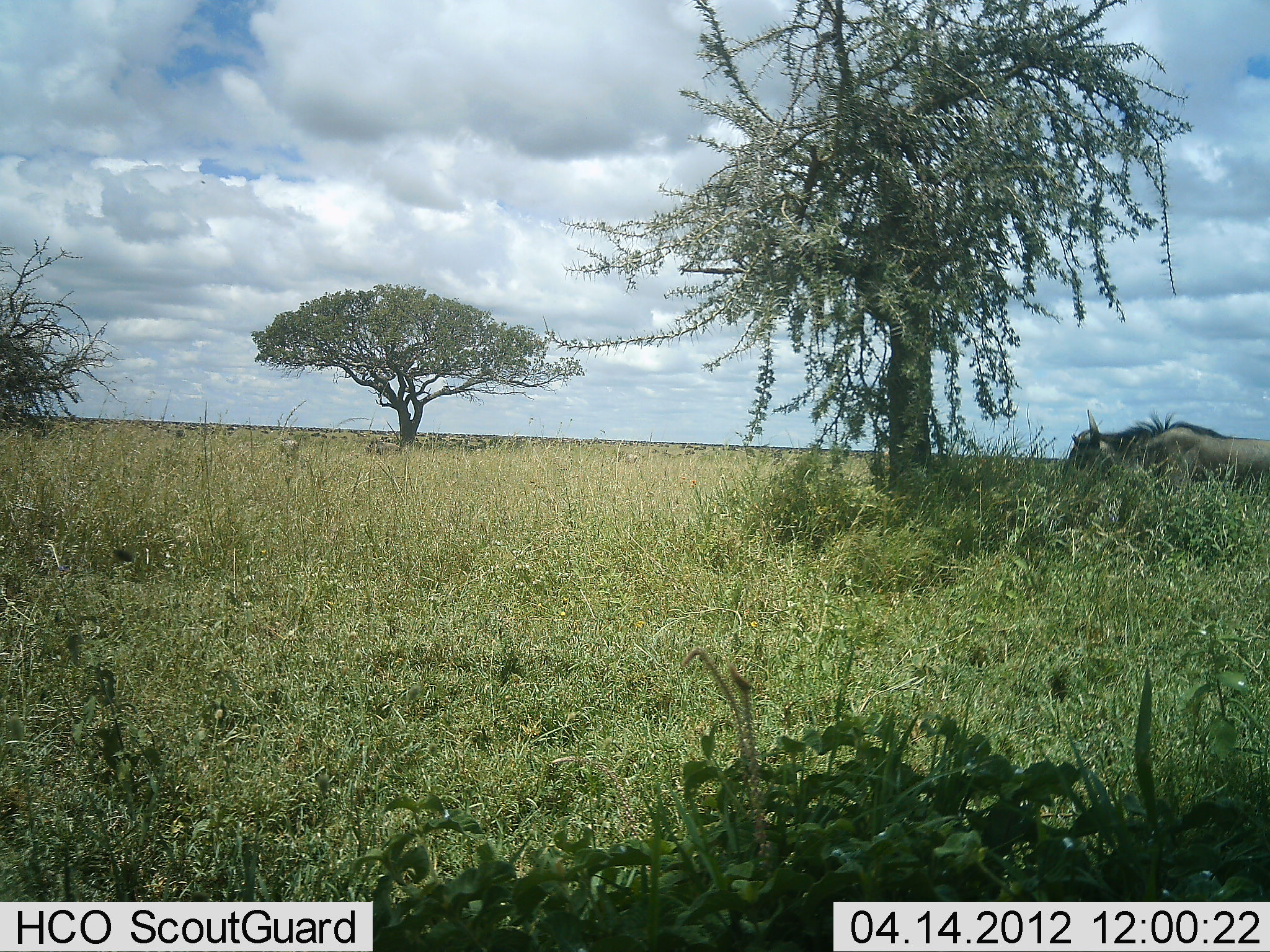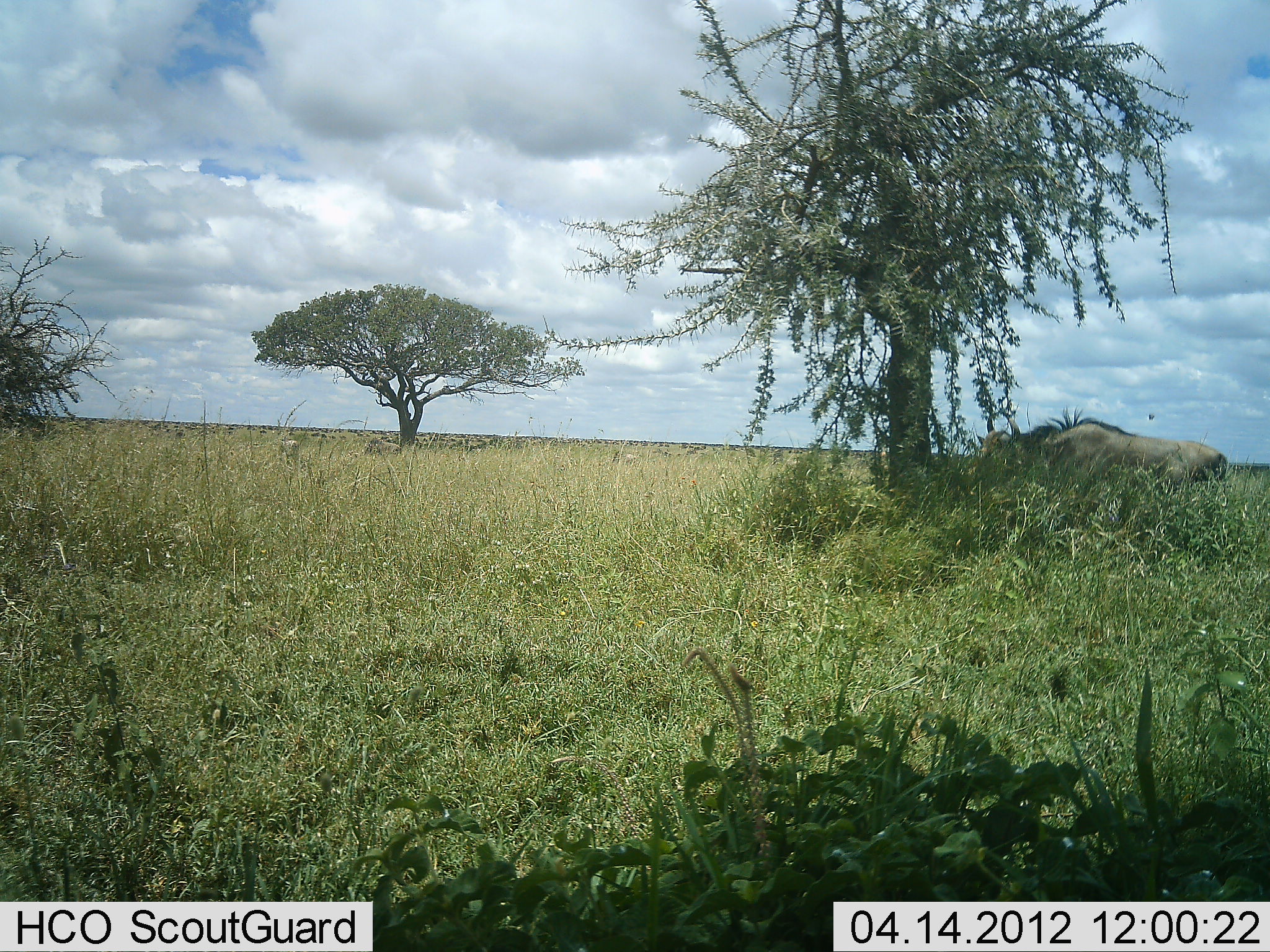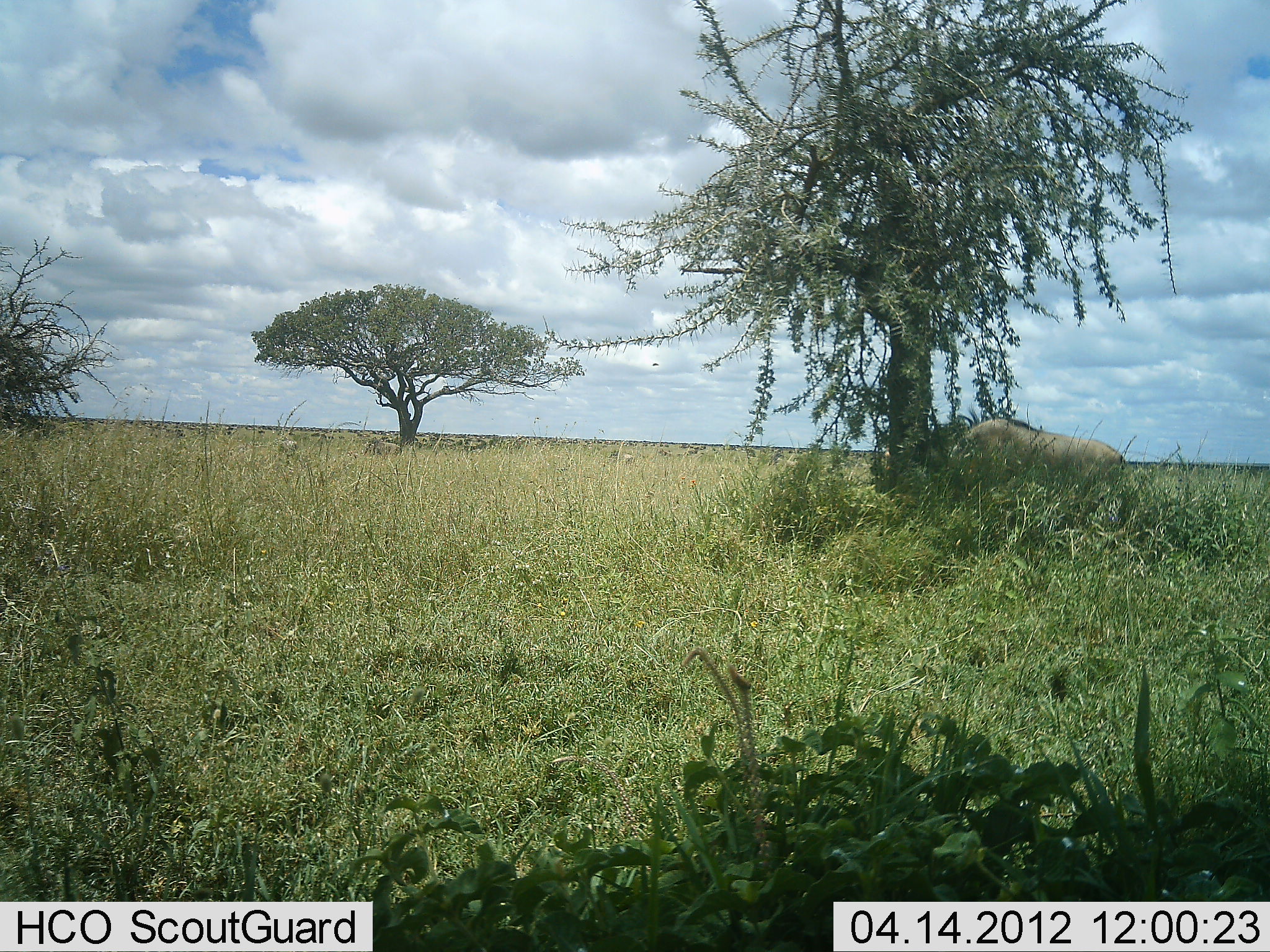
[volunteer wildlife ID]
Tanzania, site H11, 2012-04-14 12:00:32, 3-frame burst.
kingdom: Animalia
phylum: Chordata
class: Mammalia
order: Artiodactyla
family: Bovidae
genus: Connochaetes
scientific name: Connochaetes taurinus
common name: blue wildebeest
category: wildebeest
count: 1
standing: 4%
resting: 0%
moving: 96%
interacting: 0%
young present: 0%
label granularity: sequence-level